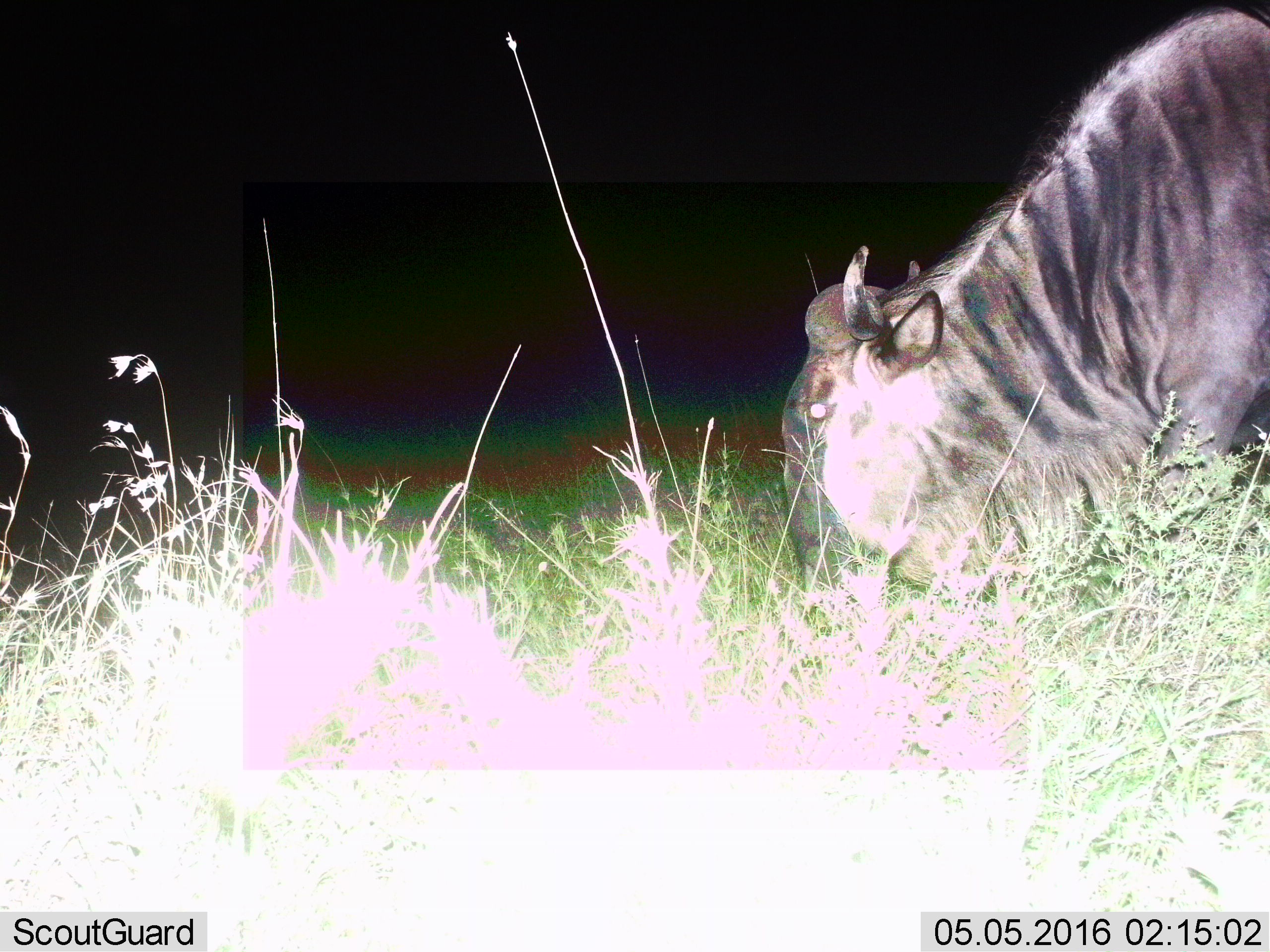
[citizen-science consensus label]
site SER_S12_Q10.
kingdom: Animalia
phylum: Chordata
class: Mammalia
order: Artiodactyla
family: Bovidae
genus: Connochaetes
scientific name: Connochaetes taurinus taurinus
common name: blue wildebeest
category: wildebeestblue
Wildebeestblue (blue wildebeest) (Connochaetes taurinus taurinus), count 1. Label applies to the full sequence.